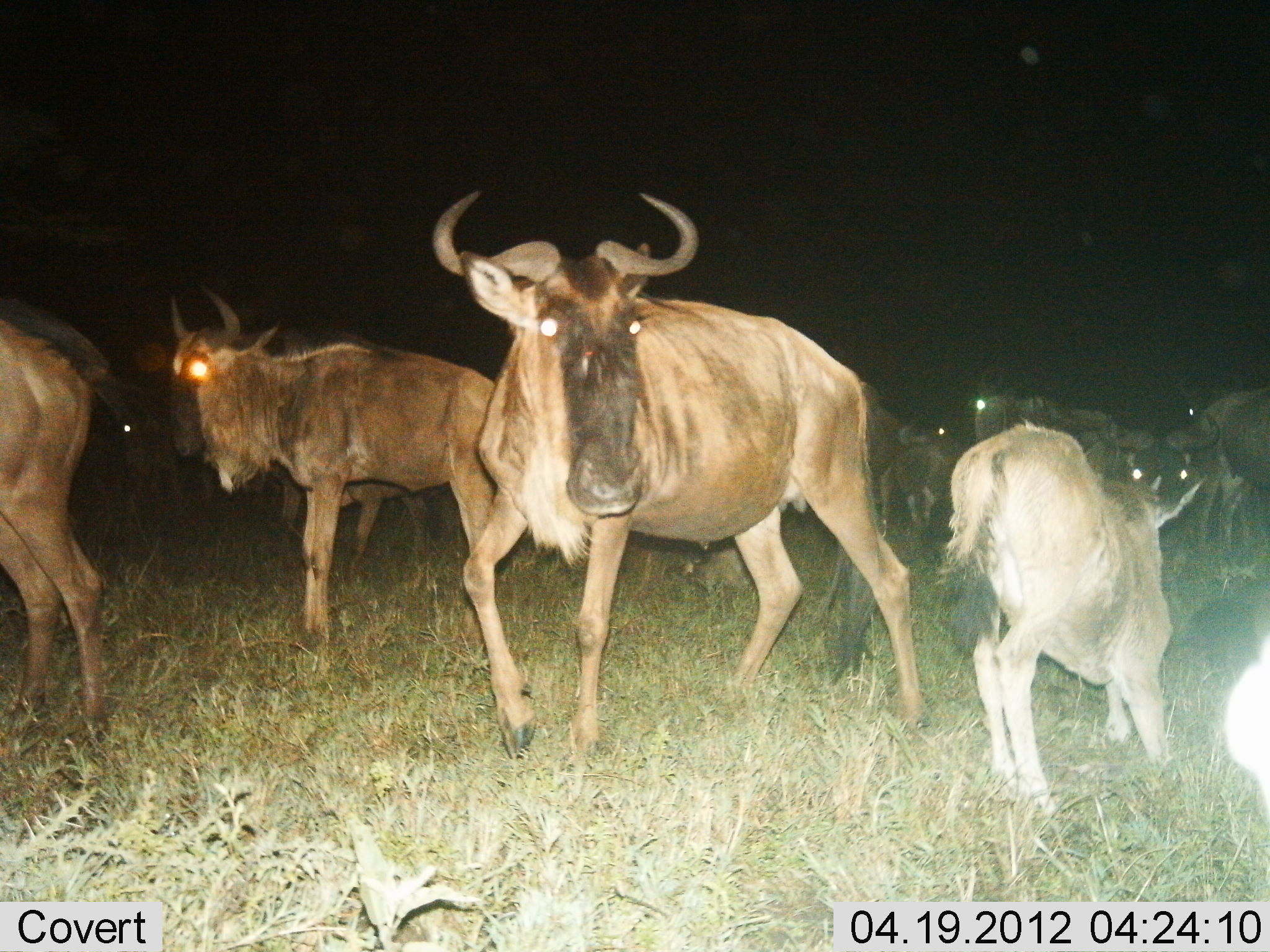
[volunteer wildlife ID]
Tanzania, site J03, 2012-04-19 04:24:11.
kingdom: Animalia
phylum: Chordata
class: Mammalia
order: Artiodactyla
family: Bovidae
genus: Connochaetes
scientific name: Connochaetes taurinus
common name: blue wildebeest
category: wildebeest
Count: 11-50.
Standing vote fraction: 76%.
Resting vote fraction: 18%.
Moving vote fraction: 53%.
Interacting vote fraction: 0%.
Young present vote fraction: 71%.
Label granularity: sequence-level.